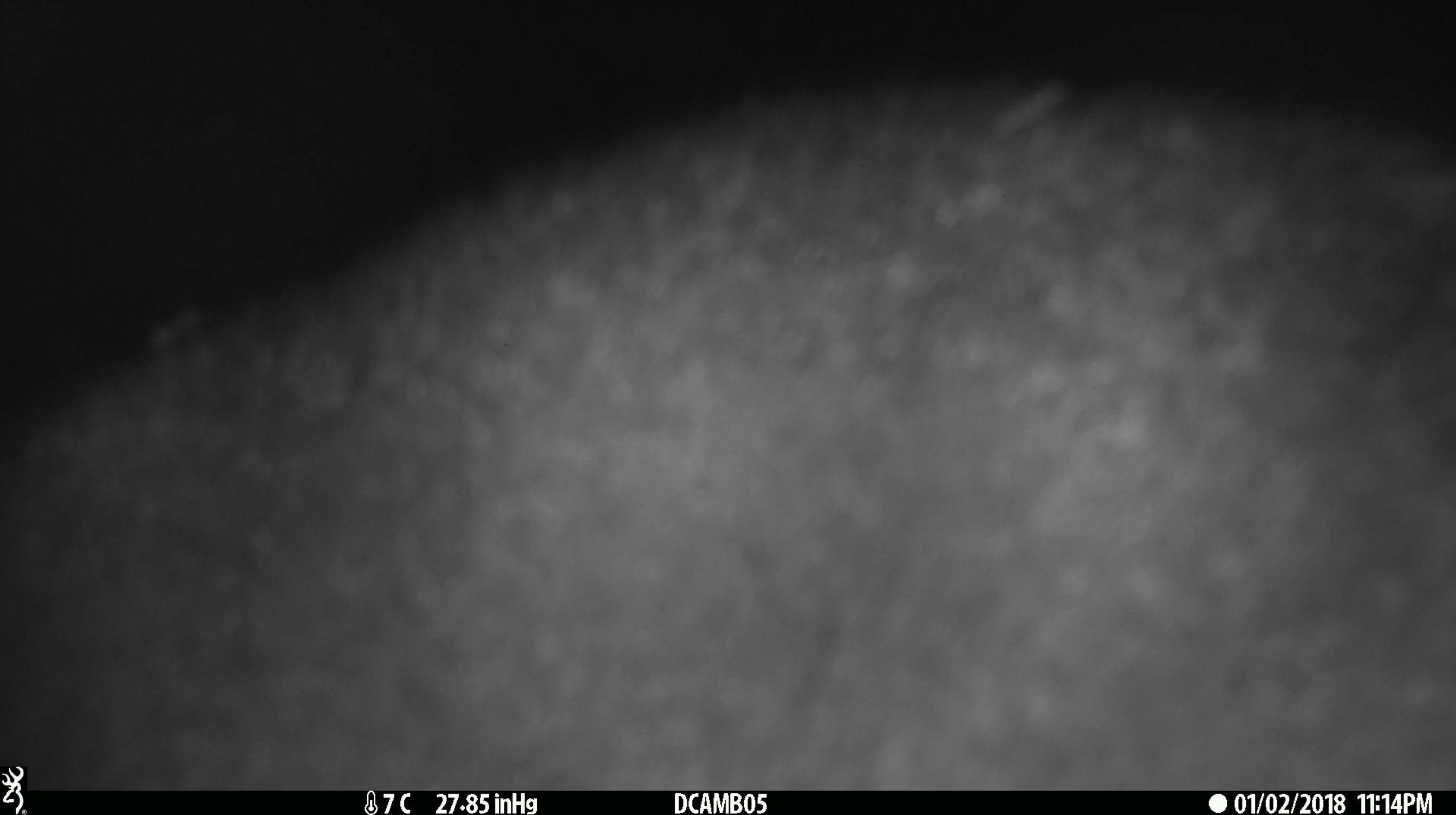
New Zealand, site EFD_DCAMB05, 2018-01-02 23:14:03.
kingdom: Animalia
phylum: Chordata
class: Mammalia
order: Diprotodontia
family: Phalangeridae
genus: Trichosurus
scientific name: Trichosurus vulpecula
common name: common brushtail possum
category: possum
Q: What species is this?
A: Possum (common brushtail possum) (Trichosurus vulpecula).